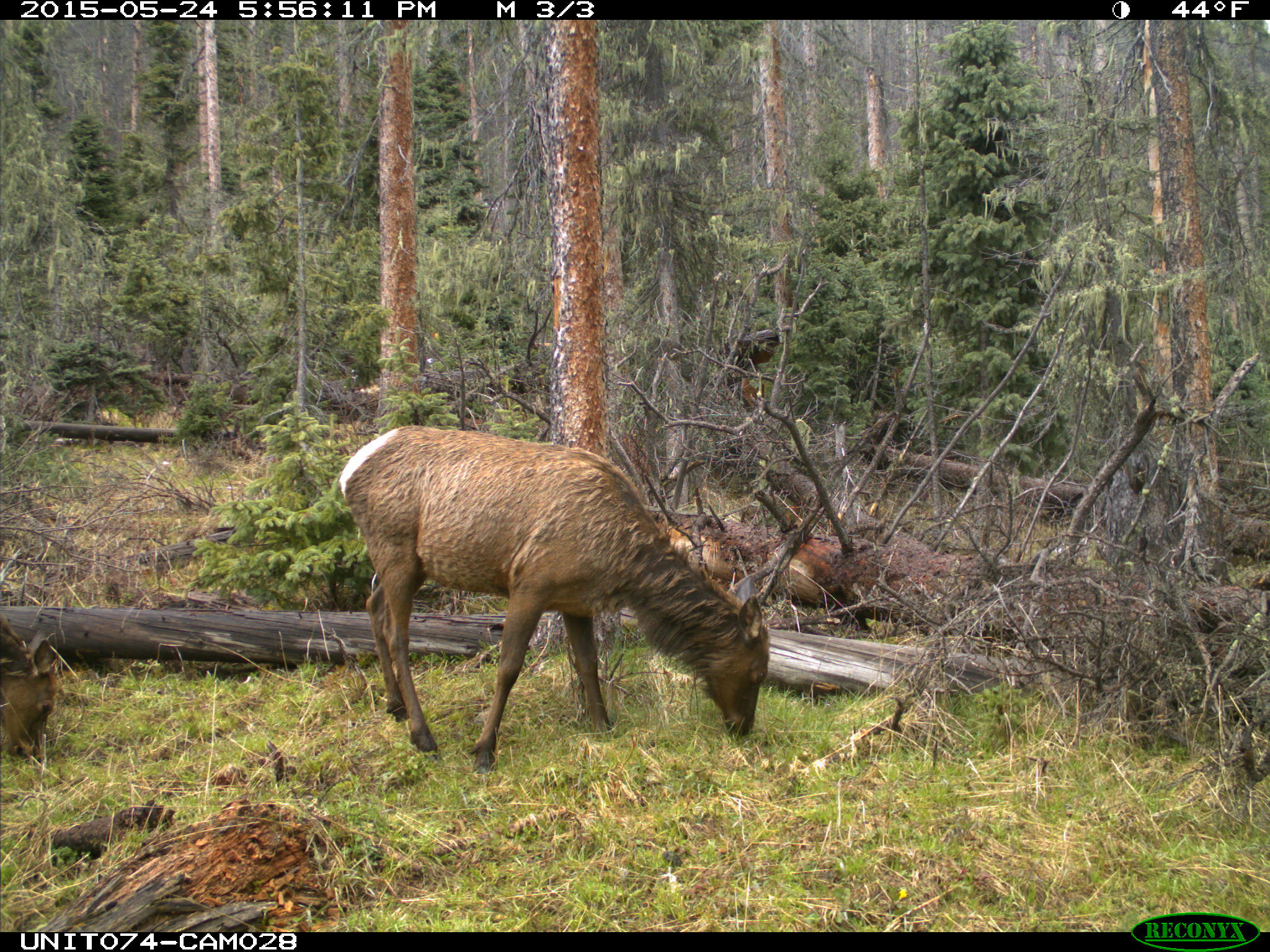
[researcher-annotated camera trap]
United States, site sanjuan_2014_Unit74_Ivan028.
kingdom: Animalia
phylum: Chordata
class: Mammalia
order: Artiodactyla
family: Cervidae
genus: Cervus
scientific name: Cervus elaphus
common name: red deer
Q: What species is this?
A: Cervus elaphus (red deer).